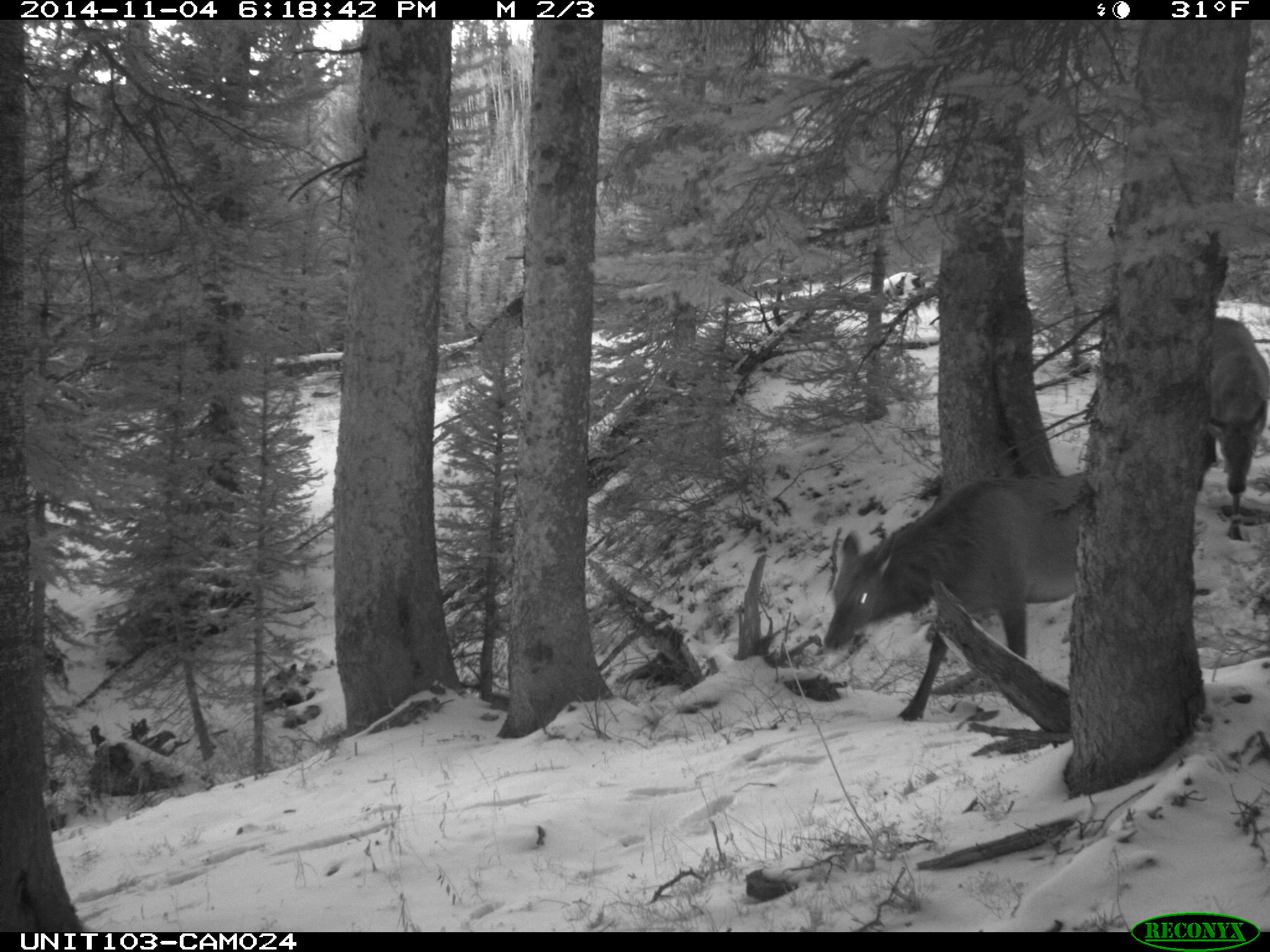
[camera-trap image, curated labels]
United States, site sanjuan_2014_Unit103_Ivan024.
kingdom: Animalia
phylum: Chordata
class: Mammalia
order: Artiodactyla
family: Cervidae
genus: Cervus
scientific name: Cervus elaphus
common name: red deer